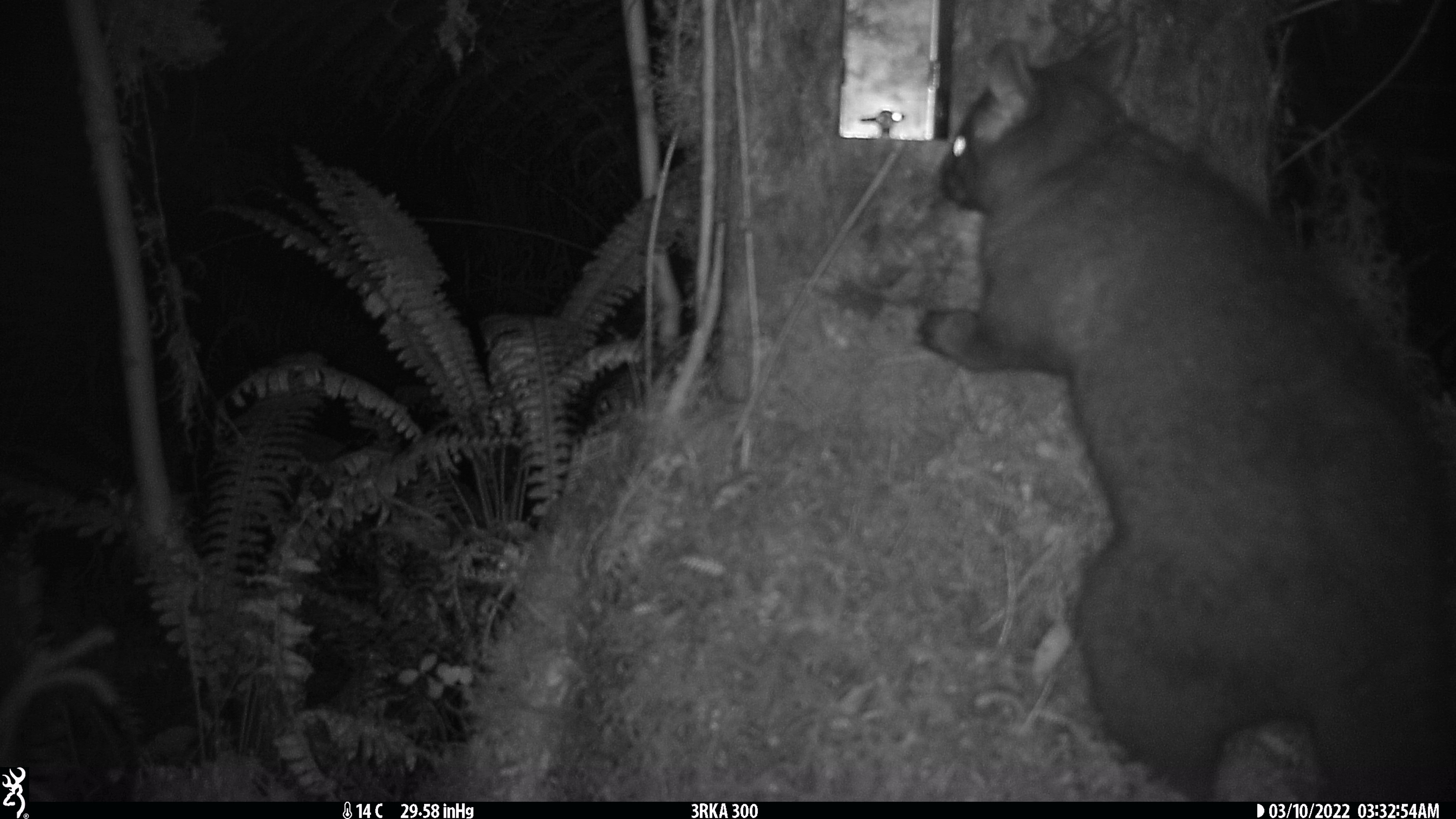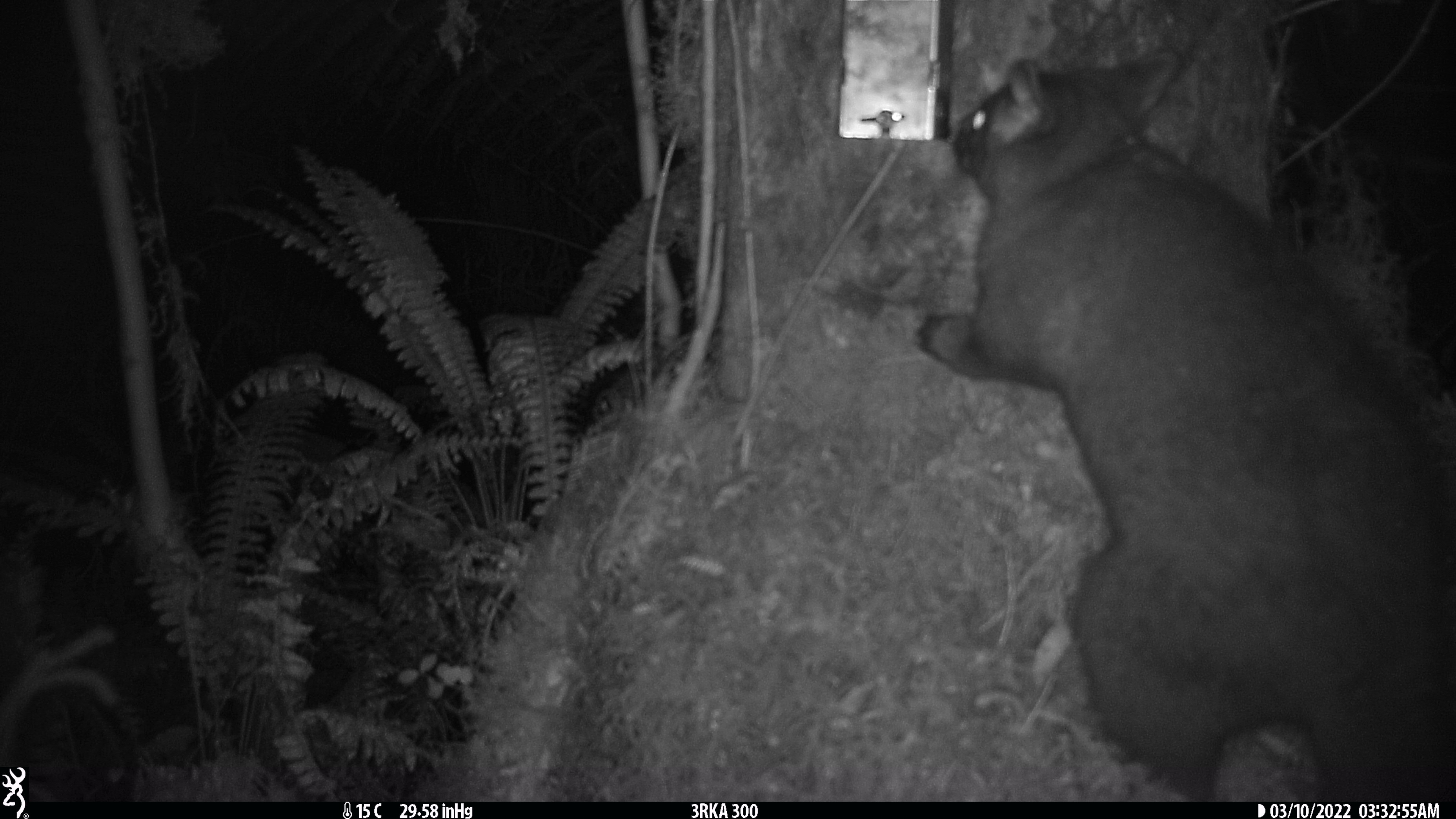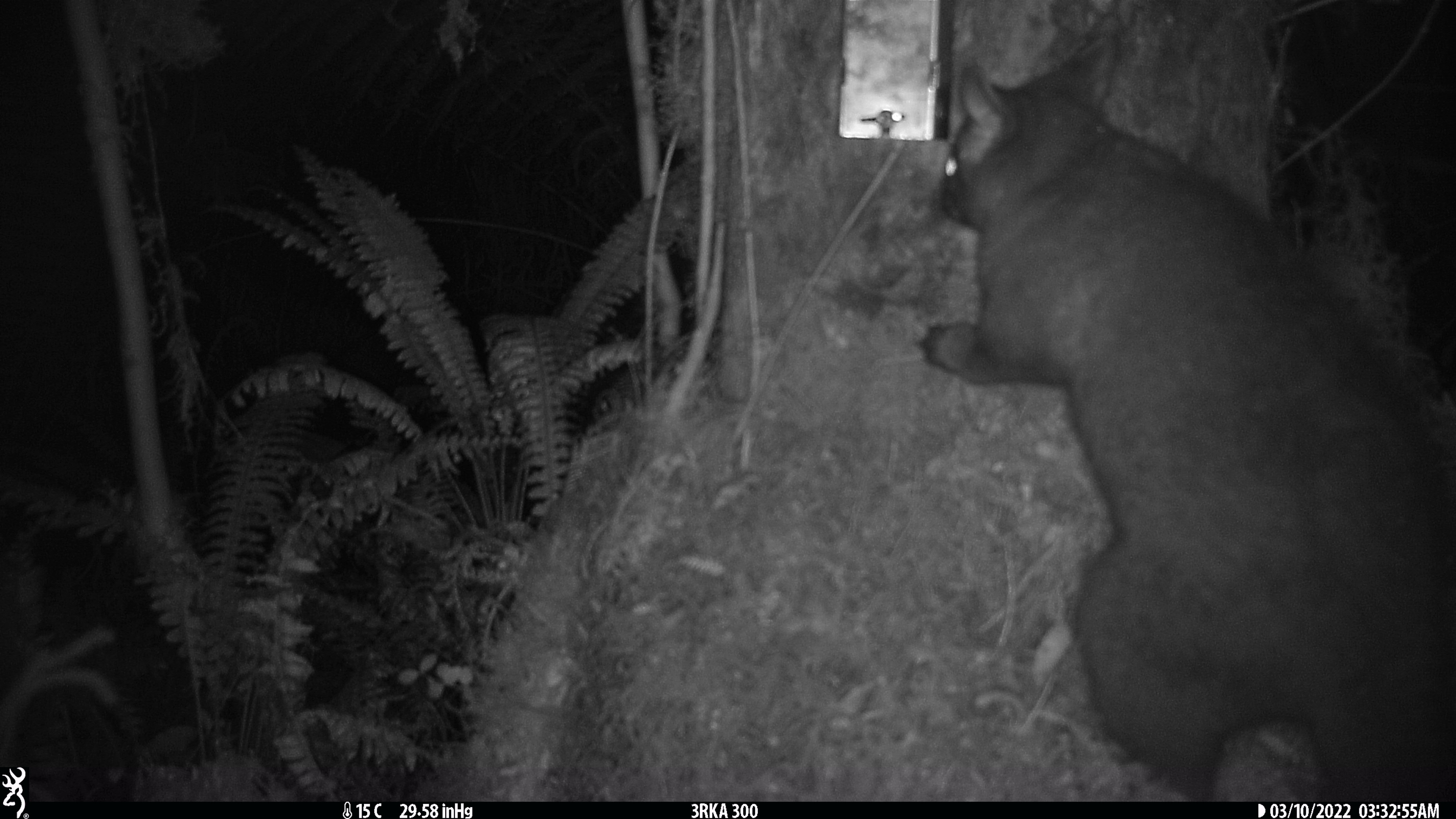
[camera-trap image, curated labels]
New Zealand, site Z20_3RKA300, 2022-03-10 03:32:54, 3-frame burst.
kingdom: Animalia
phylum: Chordata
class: Mammalia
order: Diprotodontia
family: Phalangeridae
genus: Trichosurus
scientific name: Trichosurus vulpecula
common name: common brushtail possum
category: possum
Possum (common brushtail possum) (Trichosurus vulpecula).